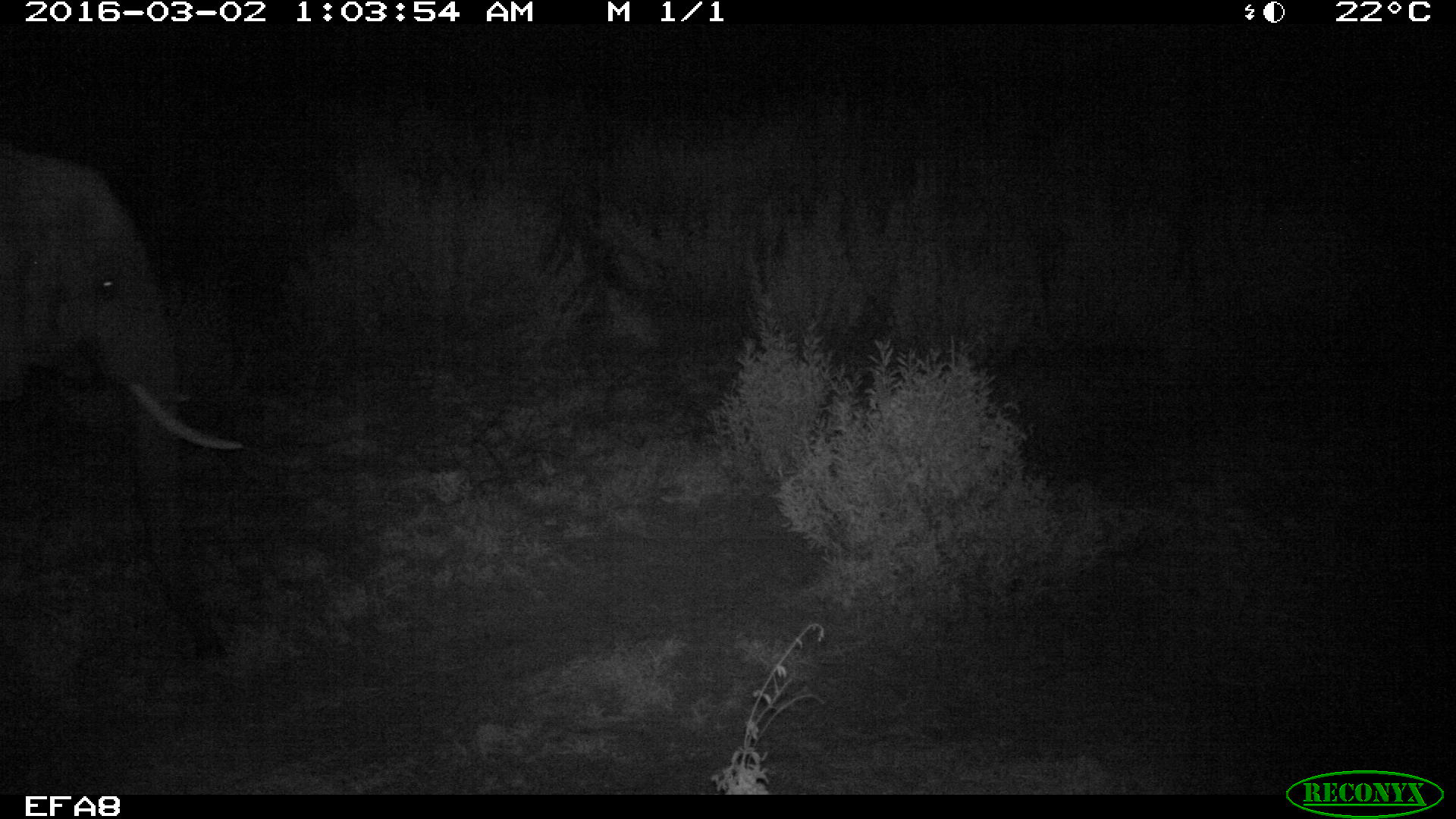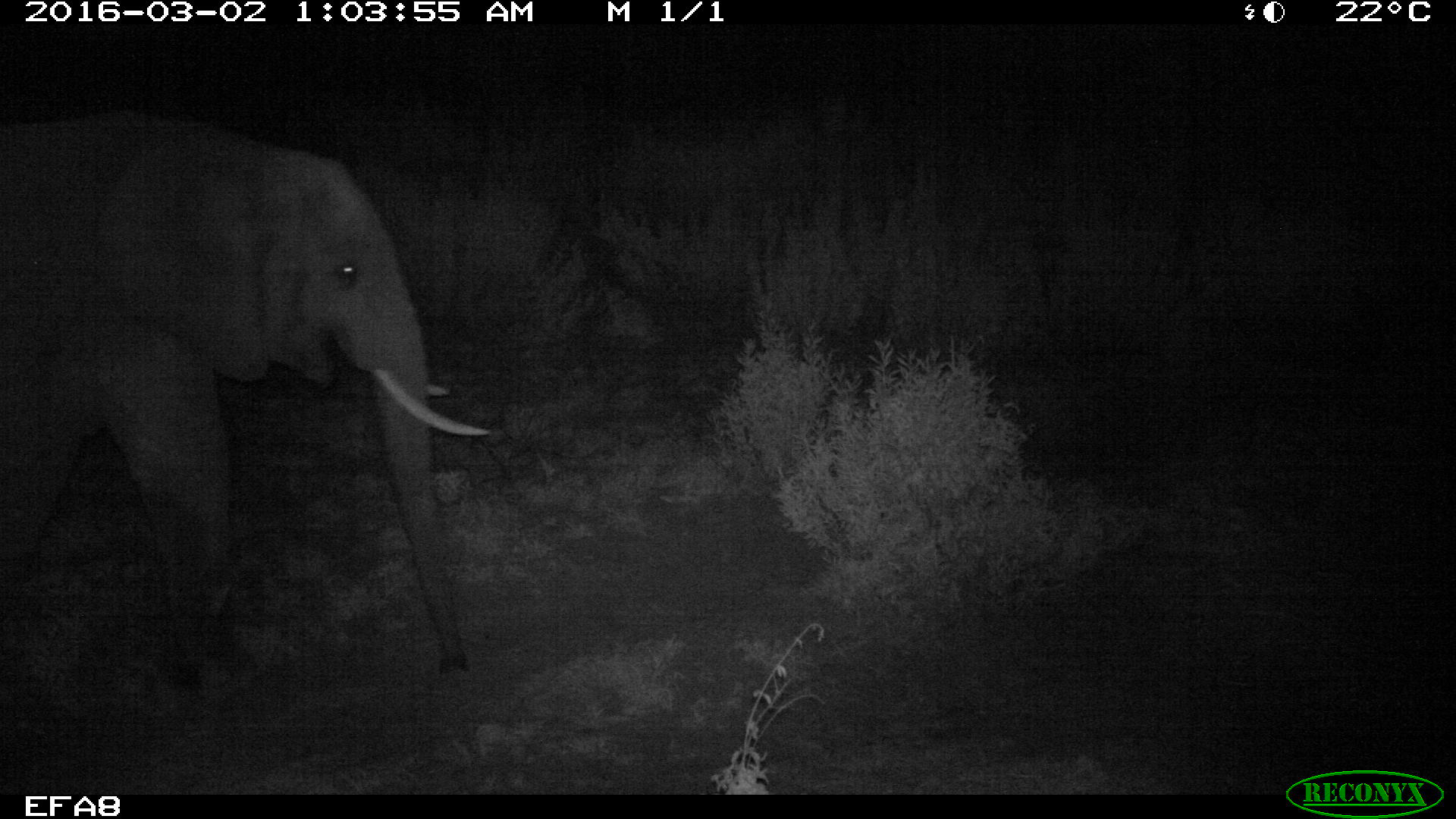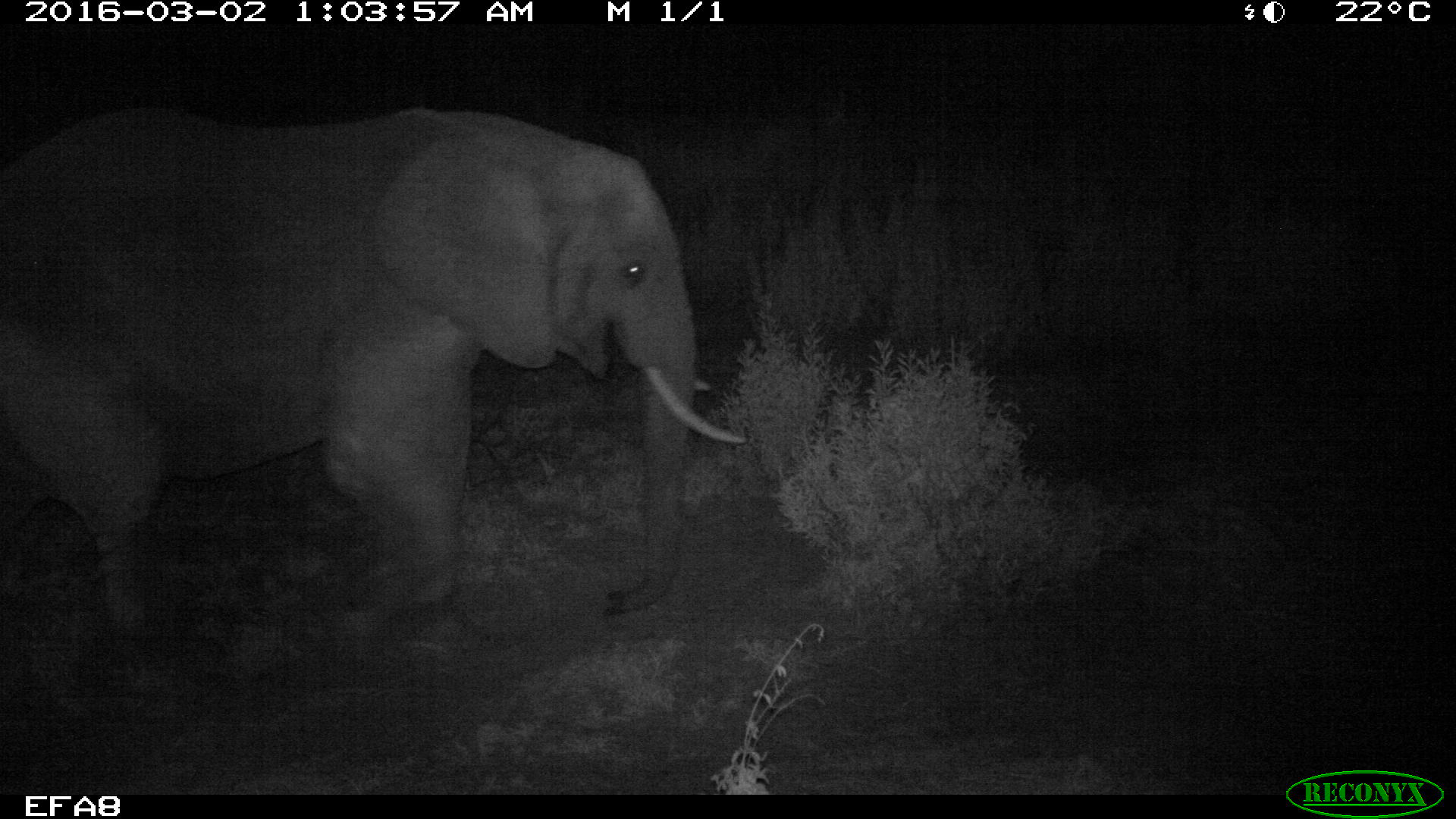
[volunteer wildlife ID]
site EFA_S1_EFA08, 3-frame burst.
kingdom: Animalia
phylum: Chordata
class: Mammalia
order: Proboscidea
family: Elephantidae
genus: Loxodonta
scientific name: Loxodonta africana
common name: african bush elephant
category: elephant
Elephant (african bush elephant) (Loxodonta africana), count 1. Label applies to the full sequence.